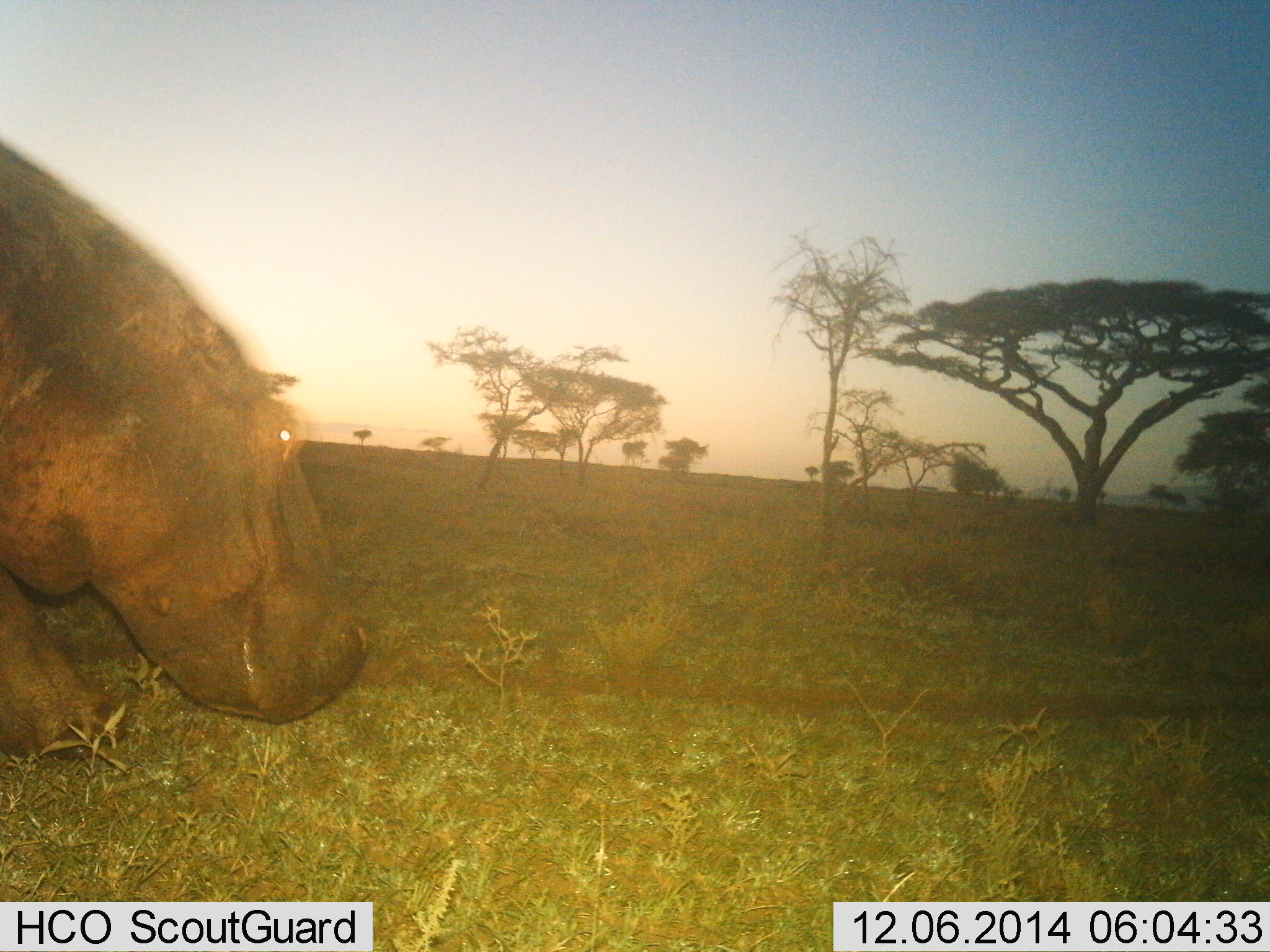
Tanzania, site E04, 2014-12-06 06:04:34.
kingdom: Animalia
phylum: Chordata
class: Mammalia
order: Artiodactyla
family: Hippopotamidae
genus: Hippopotamus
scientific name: Hippopotamus amphibius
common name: hippopotamus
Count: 1.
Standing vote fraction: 20%.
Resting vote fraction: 0%.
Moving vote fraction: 60%.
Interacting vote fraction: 10%.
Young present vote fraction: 0%.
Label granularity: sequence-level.